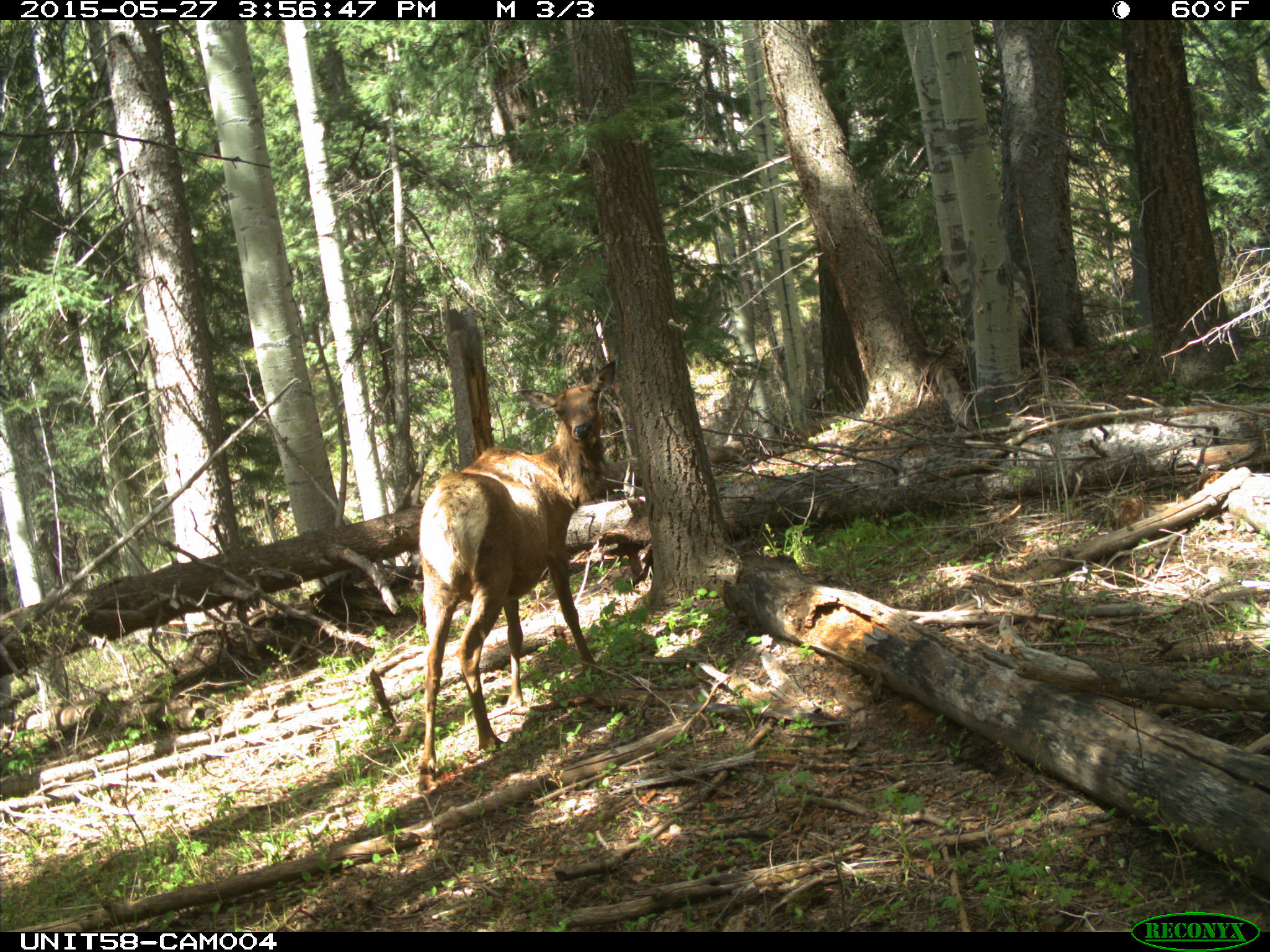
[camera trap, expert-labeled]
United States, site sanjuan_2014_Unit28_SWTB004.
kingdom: Animalia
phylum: Chordata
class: Mammalia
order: Artiodactyla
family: Cervidae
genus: Cervus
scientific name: Cervus elaphus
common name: red deer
Cervus elaphus (red deer).